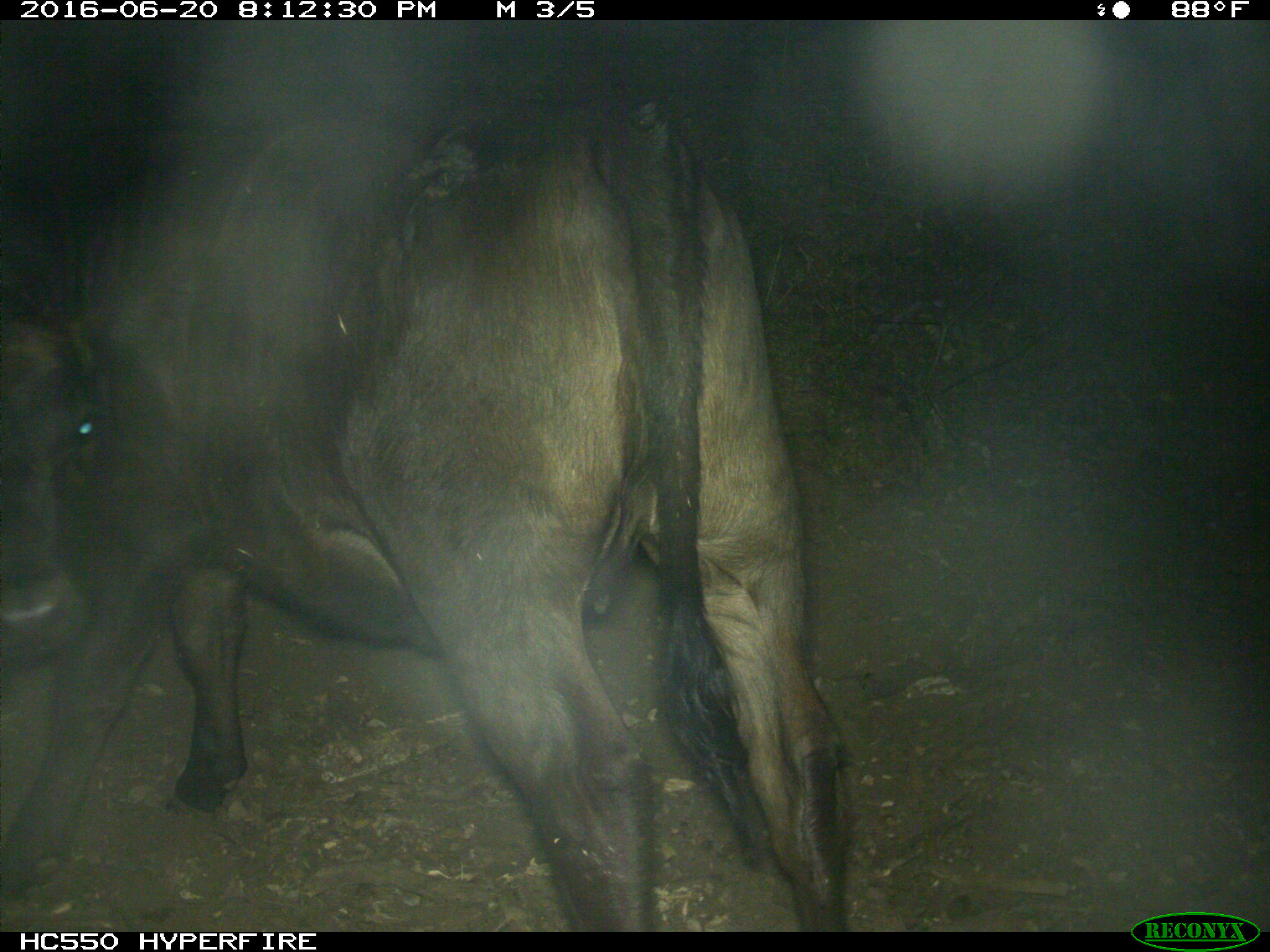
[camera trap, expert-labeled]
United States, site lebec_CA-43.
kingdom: Animalia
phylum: Chordata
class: Mammalia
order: Artiodactyla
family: Bovidae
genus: Bos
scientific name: Bos taurus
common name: domestic cow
Bos taurus (domestic cow).